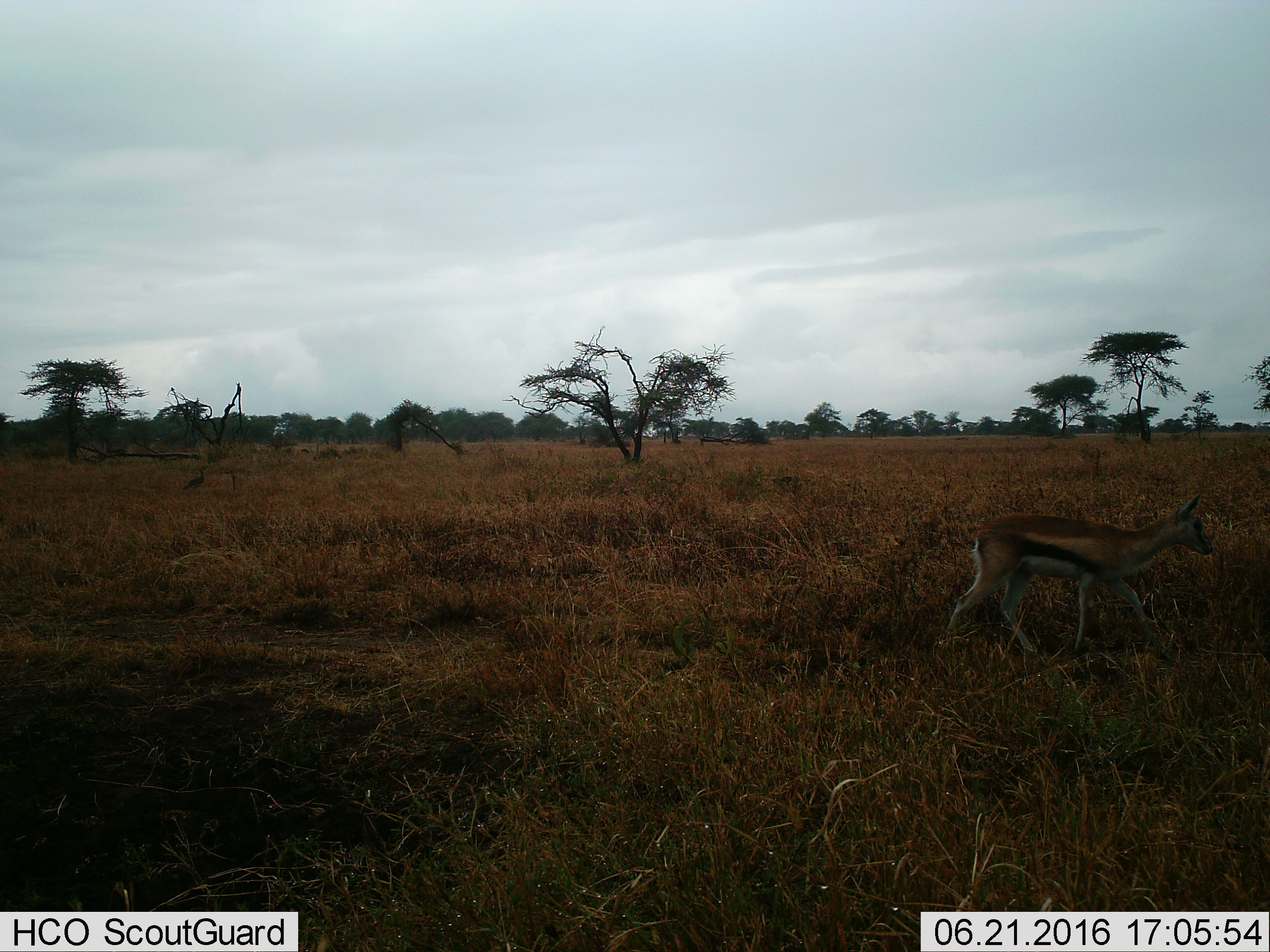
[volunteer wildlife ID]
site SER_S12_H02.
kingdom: Animalia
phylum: Chordata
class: Mammalia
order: Artiodactyla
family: Bovidae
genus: Eudorcas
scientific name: Eudorcas thomsonii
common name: thomson's gazelle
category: gazellethomsons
Gazellethomsons (thomson's gazelle) (Eudorcas thomsonii), count 1. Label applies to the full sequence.